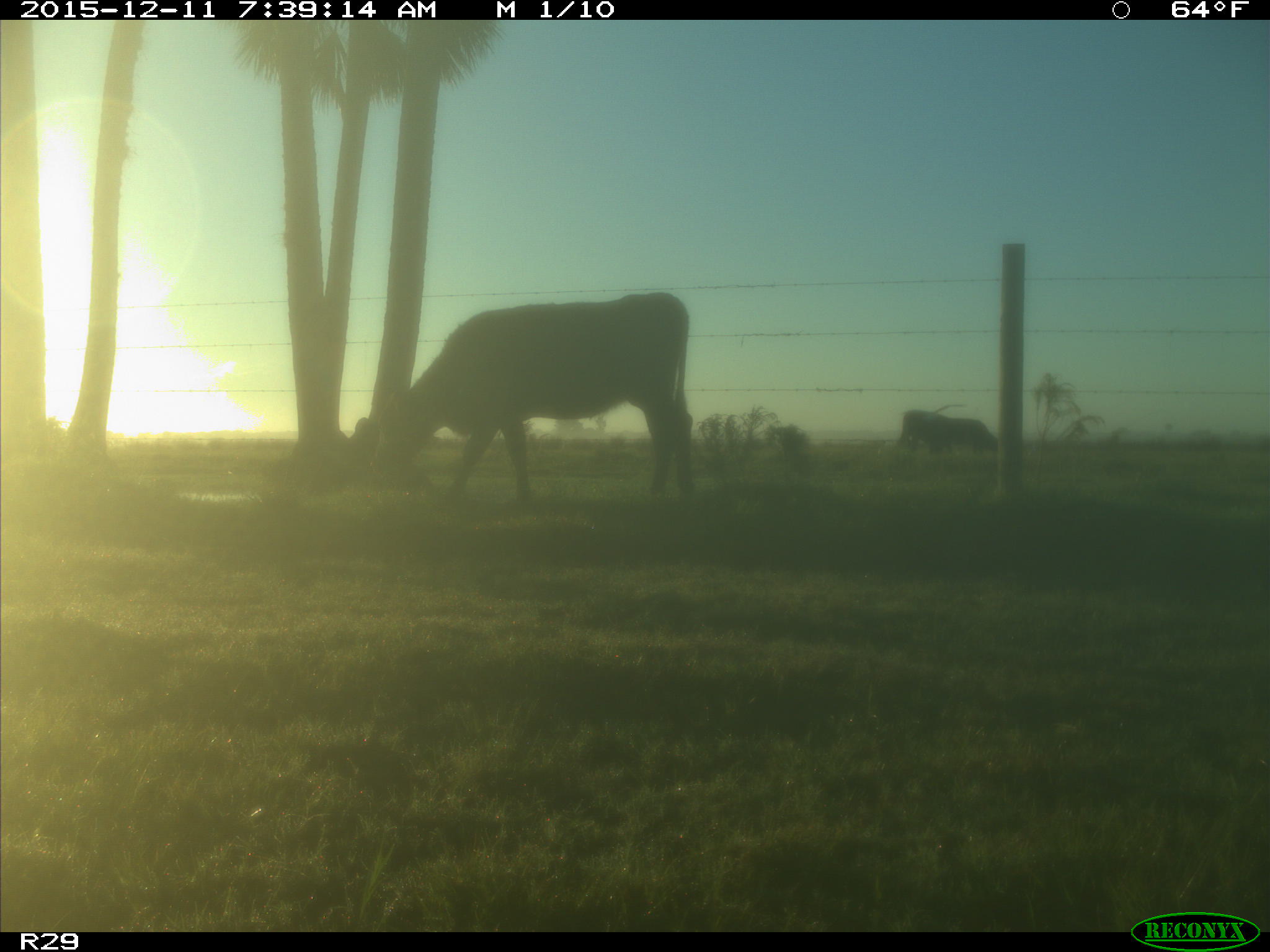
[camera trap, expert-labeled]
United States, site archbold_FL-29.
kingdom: Animalia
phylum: Chordata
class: Mammalia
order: Artiodactyla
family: Bovidae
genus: Bos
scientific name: Bos taurus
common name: domestic cow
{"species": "Bos taurus (domestic cow)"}